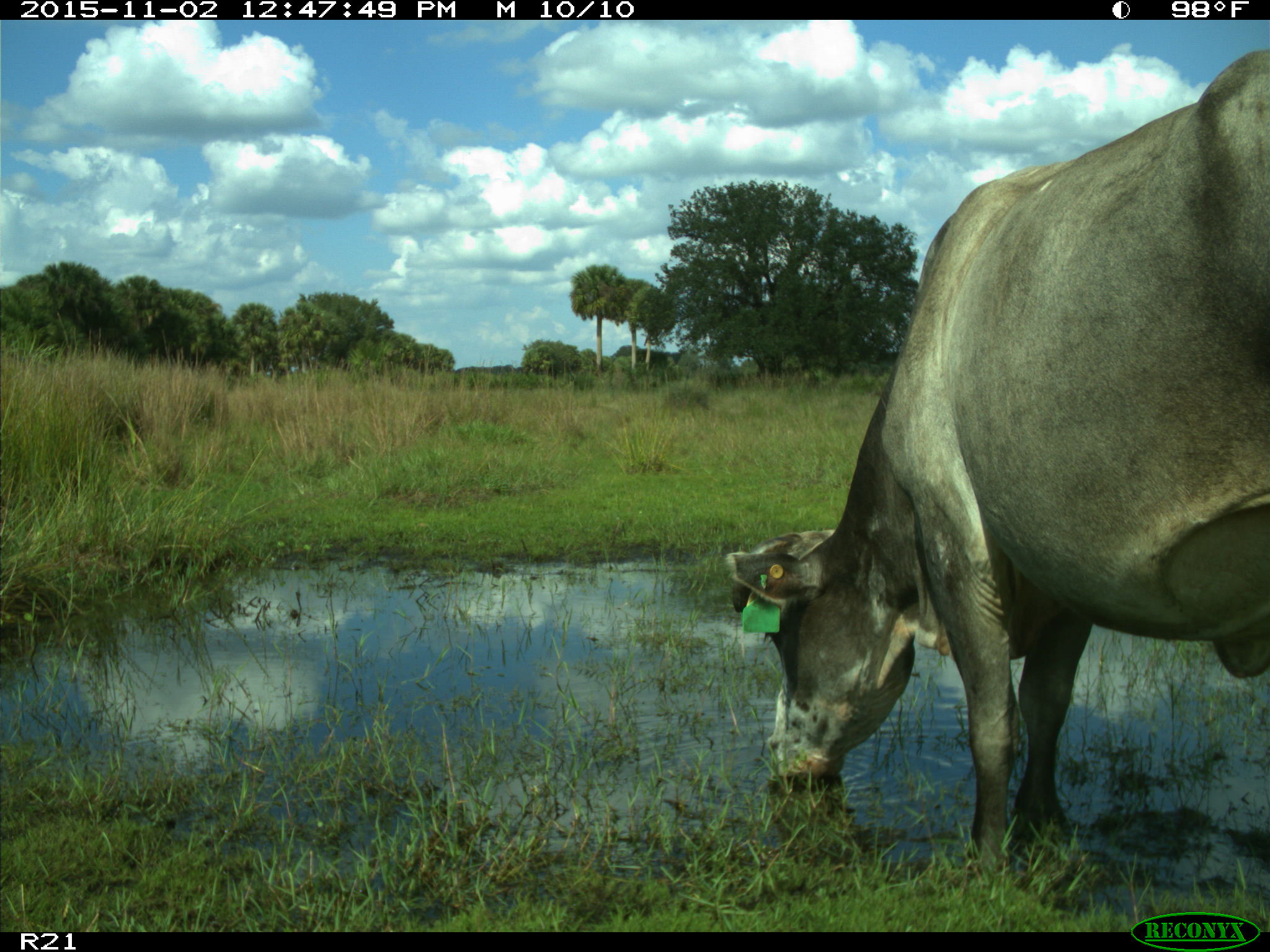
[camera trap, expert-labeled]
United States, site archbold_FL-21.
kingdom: Animalia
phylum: Chordata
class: Mammalia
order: Artiodactyla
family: Bovidae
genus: Bos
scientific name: Bos taurus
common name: domestic cow